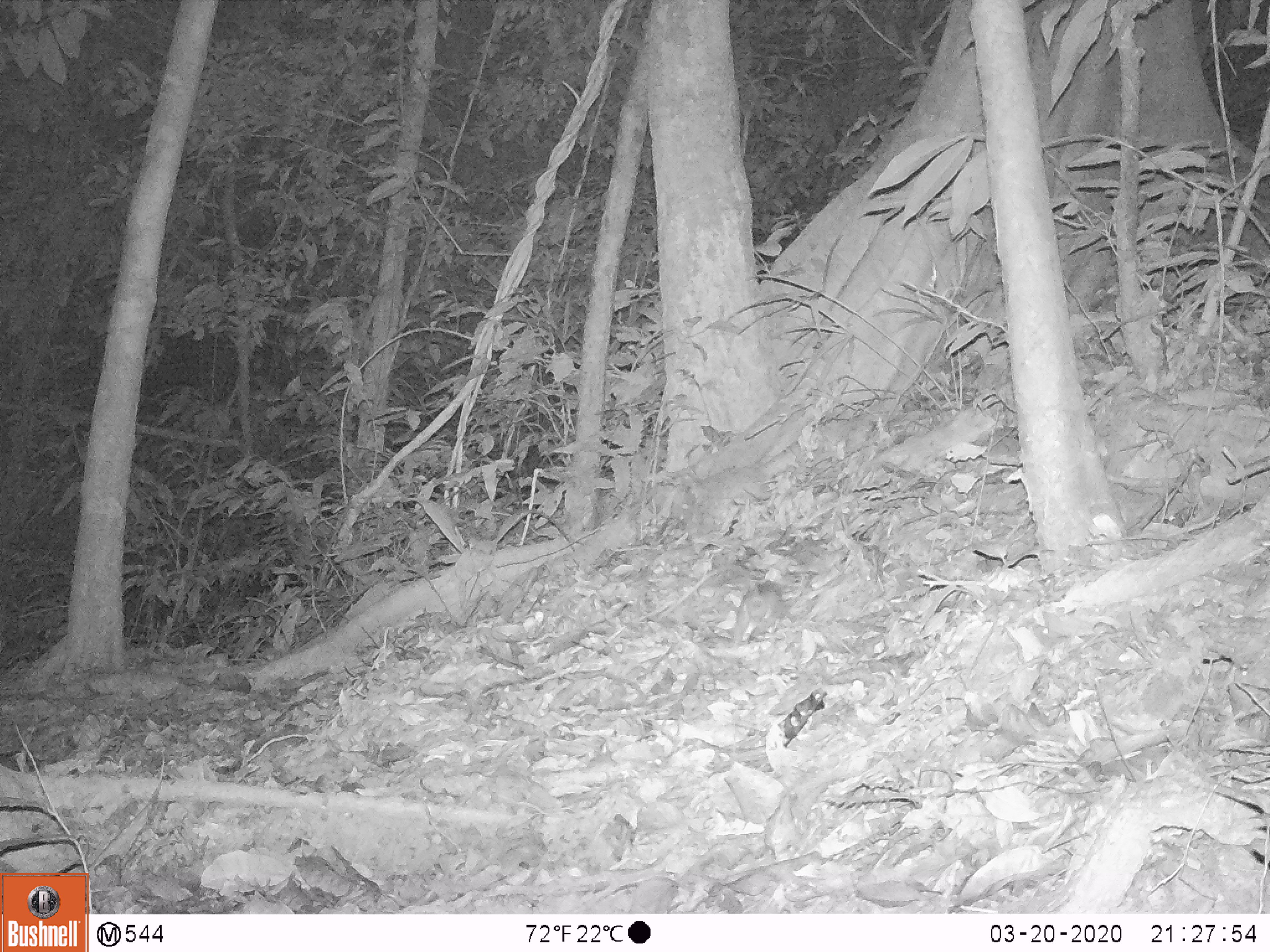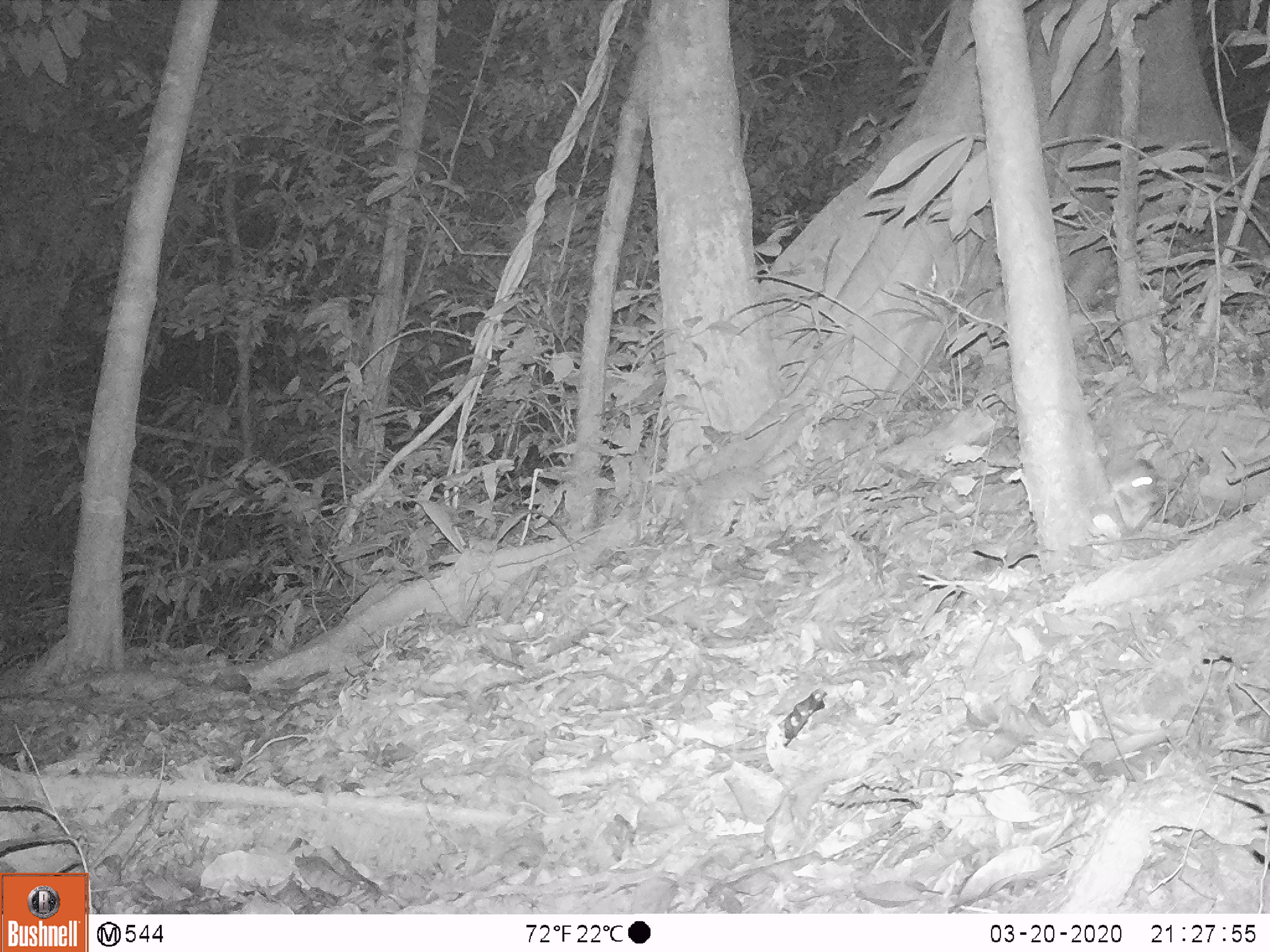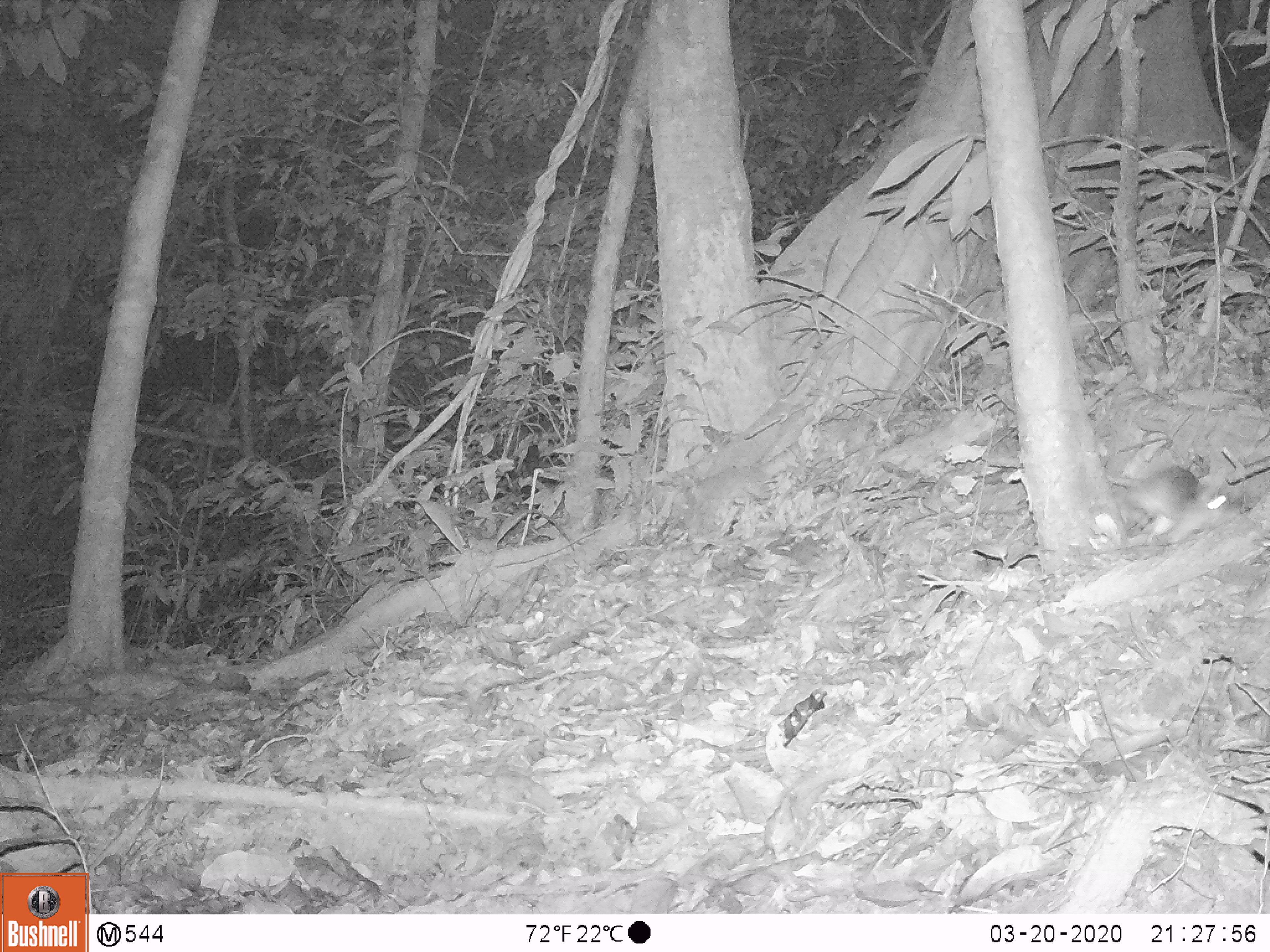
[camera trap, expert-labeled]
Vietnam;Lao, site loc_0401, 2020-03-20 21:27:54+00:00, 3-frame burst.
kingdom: Animalia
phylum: Chordata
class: Mammalia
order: Rodentia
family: Muridae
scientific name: Muridae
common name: old-world mice and rats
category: unidentified murid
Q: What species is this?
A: Unidentified murid (old-world mice and rats) (Muridae).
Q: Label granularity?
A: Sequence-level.